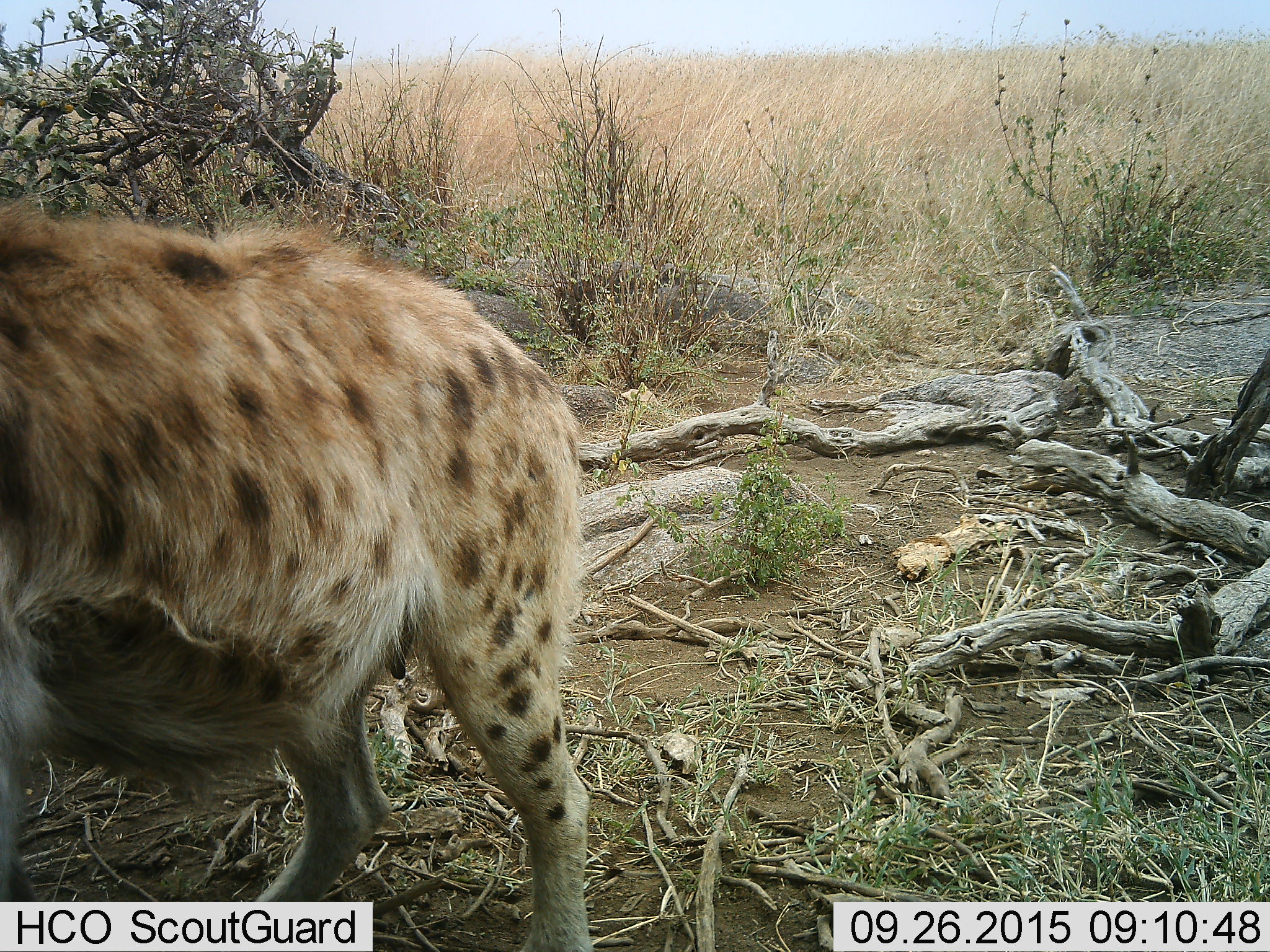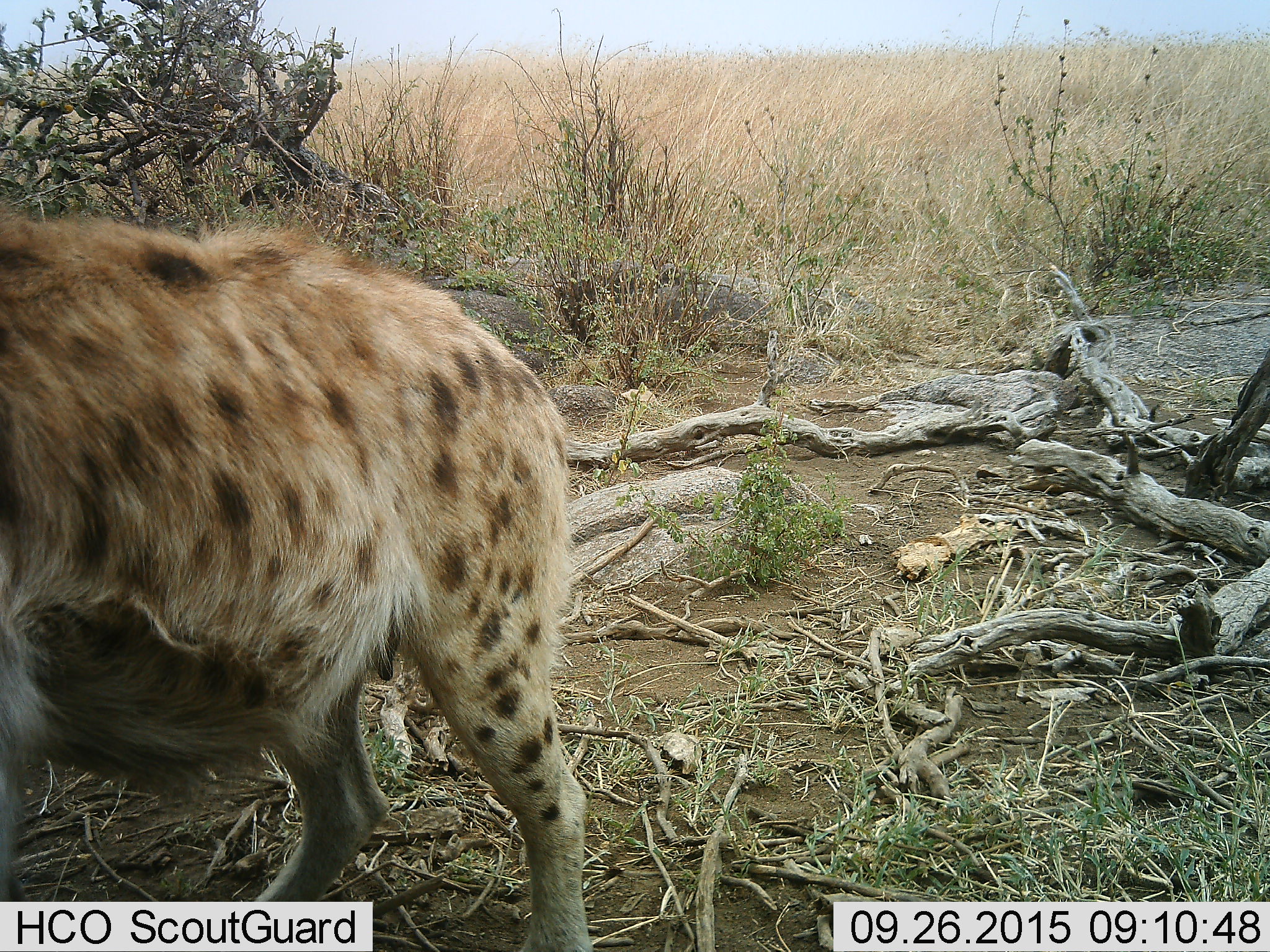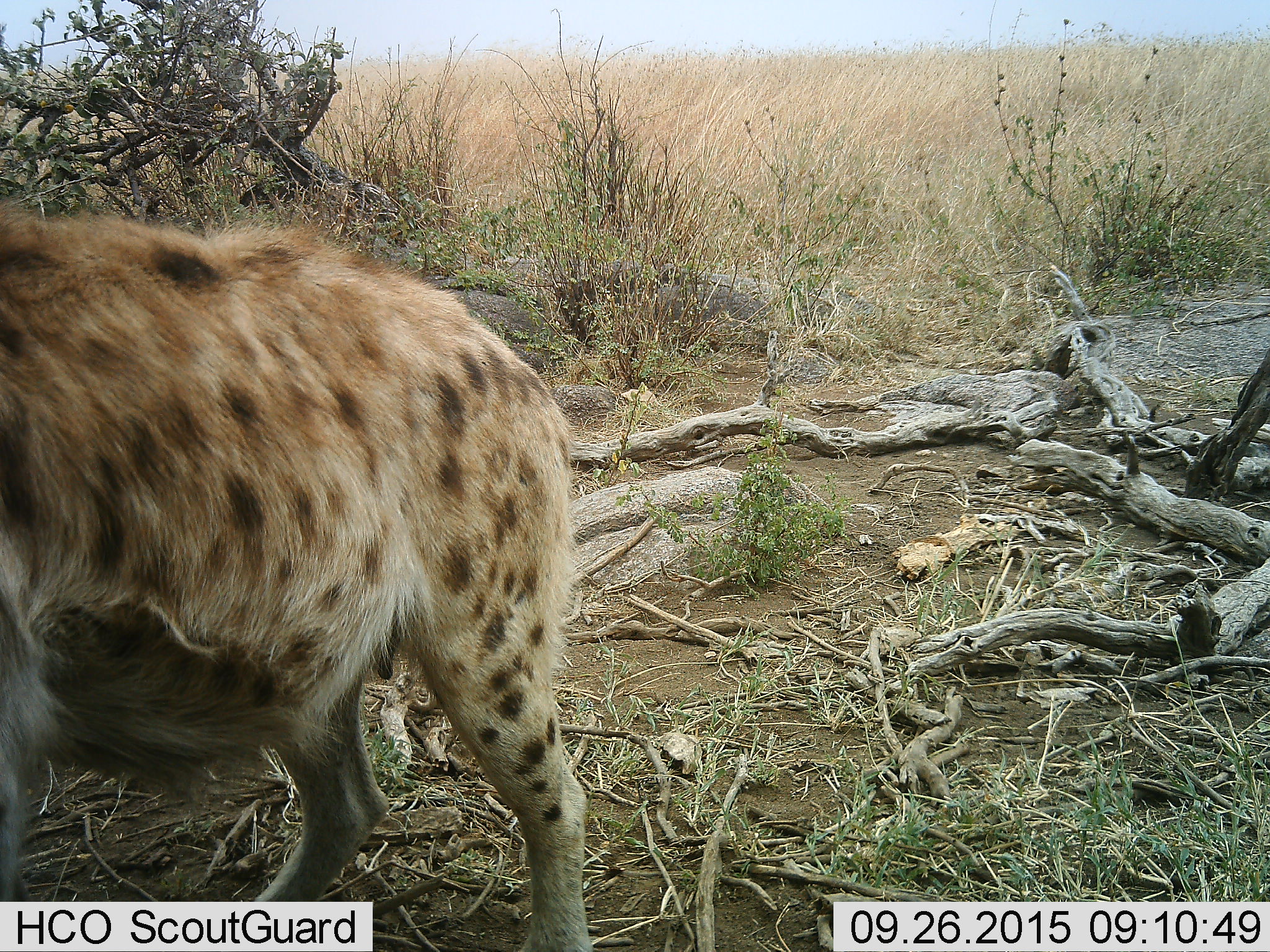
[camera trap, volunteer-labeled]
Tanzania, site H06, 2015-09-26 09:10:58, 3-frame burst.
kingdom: Animalia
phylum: Chordata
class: Mammalia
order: Carnivora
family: Hyaenidae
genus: Crocuta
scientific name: Crocuta crocuta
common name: spotted hyena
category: hyenaspotted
Hyenaspotted (spotted hyena) (Crocuta crocuta), count 1. Behavior (volunteer vote fractions): standing 100%, resting 0%, moving 0%, interacting 0%. Young present (vote fraction): 0%. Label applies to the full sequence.